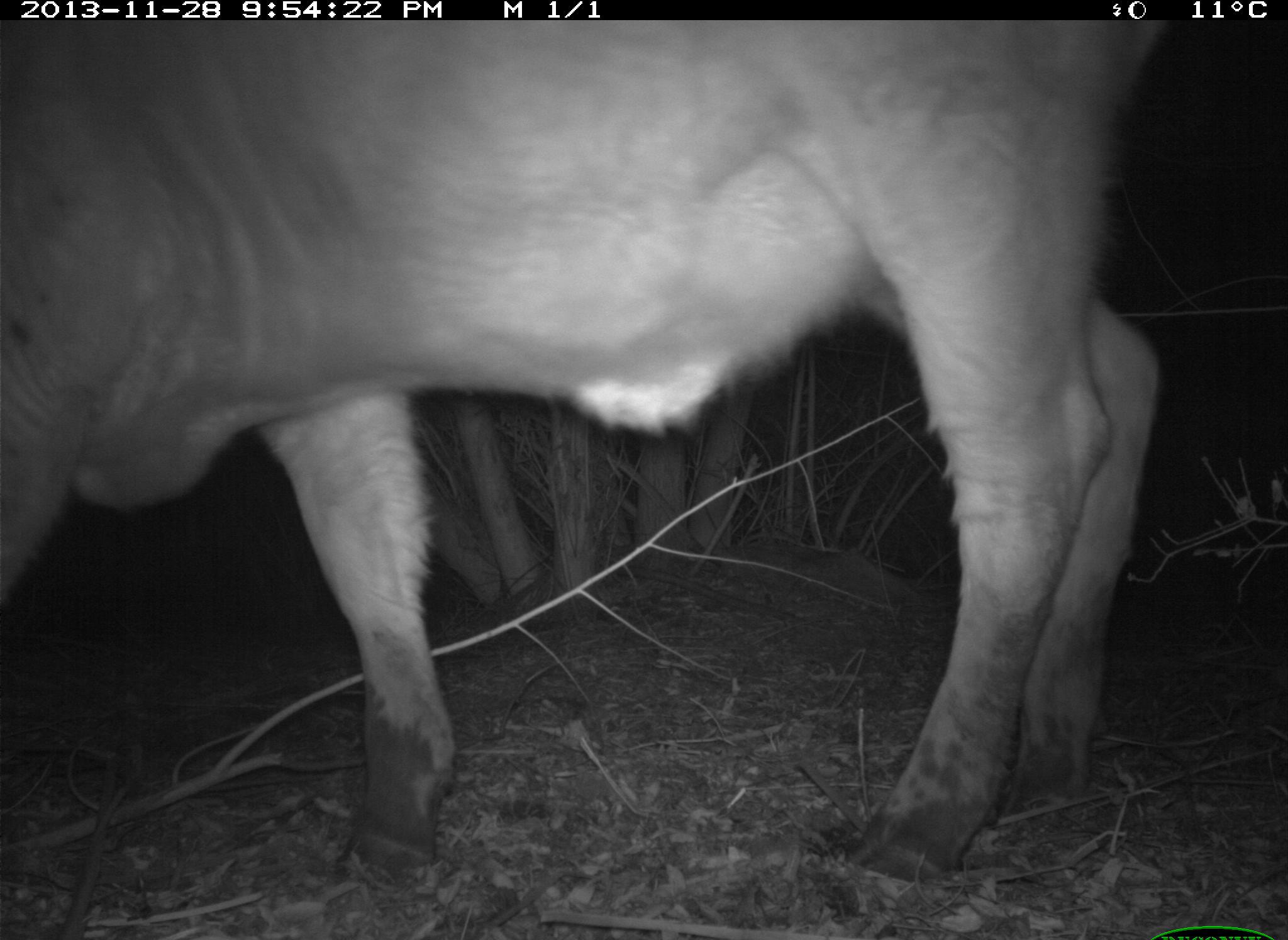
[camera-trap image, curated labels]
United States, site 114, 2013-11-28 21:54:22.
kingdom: Animalia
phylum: Chordata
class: Mammalia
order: Artiodactyla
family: Bovidae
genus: Bos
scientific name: Bos taurus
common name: cow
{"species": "cow (Bos taurus)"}